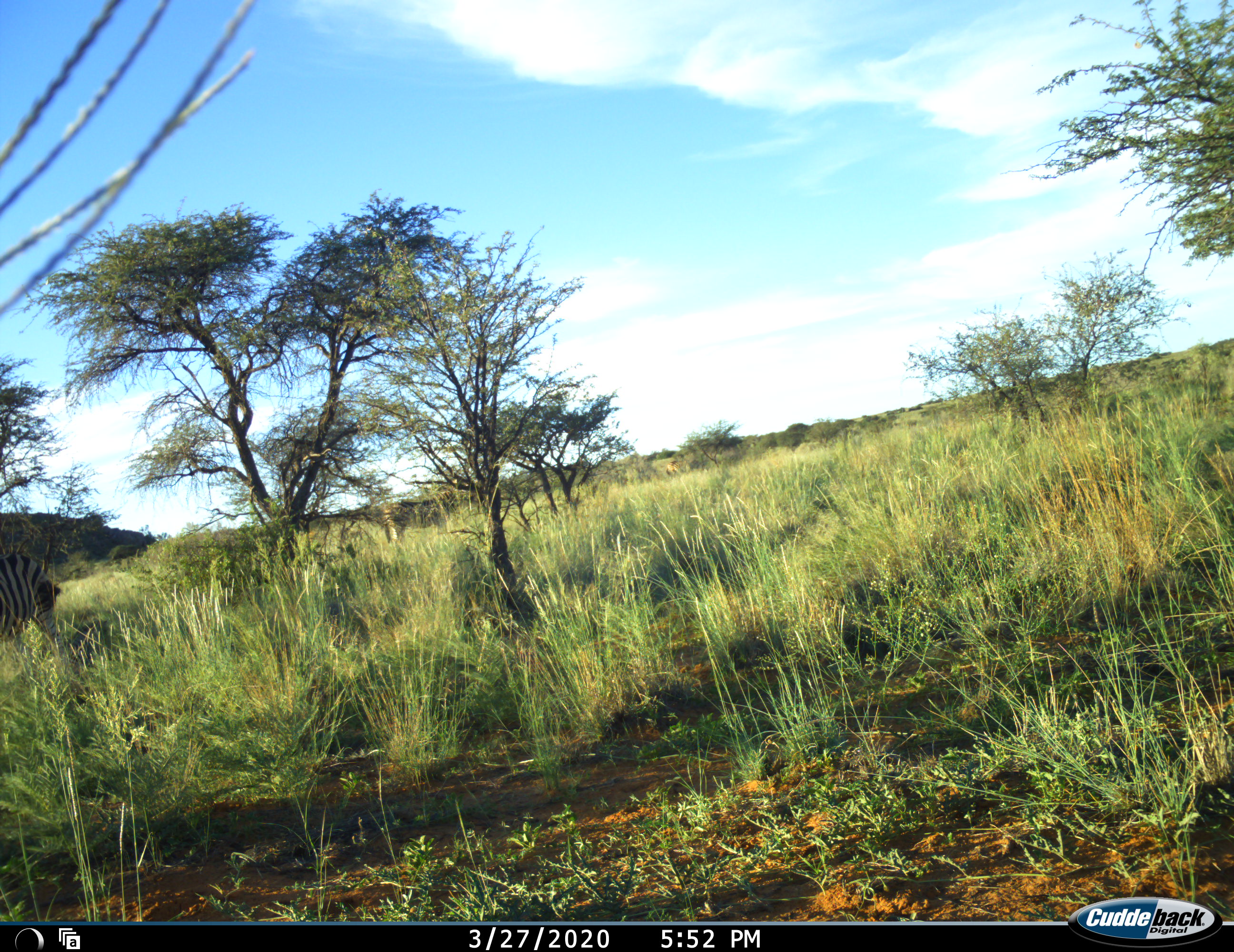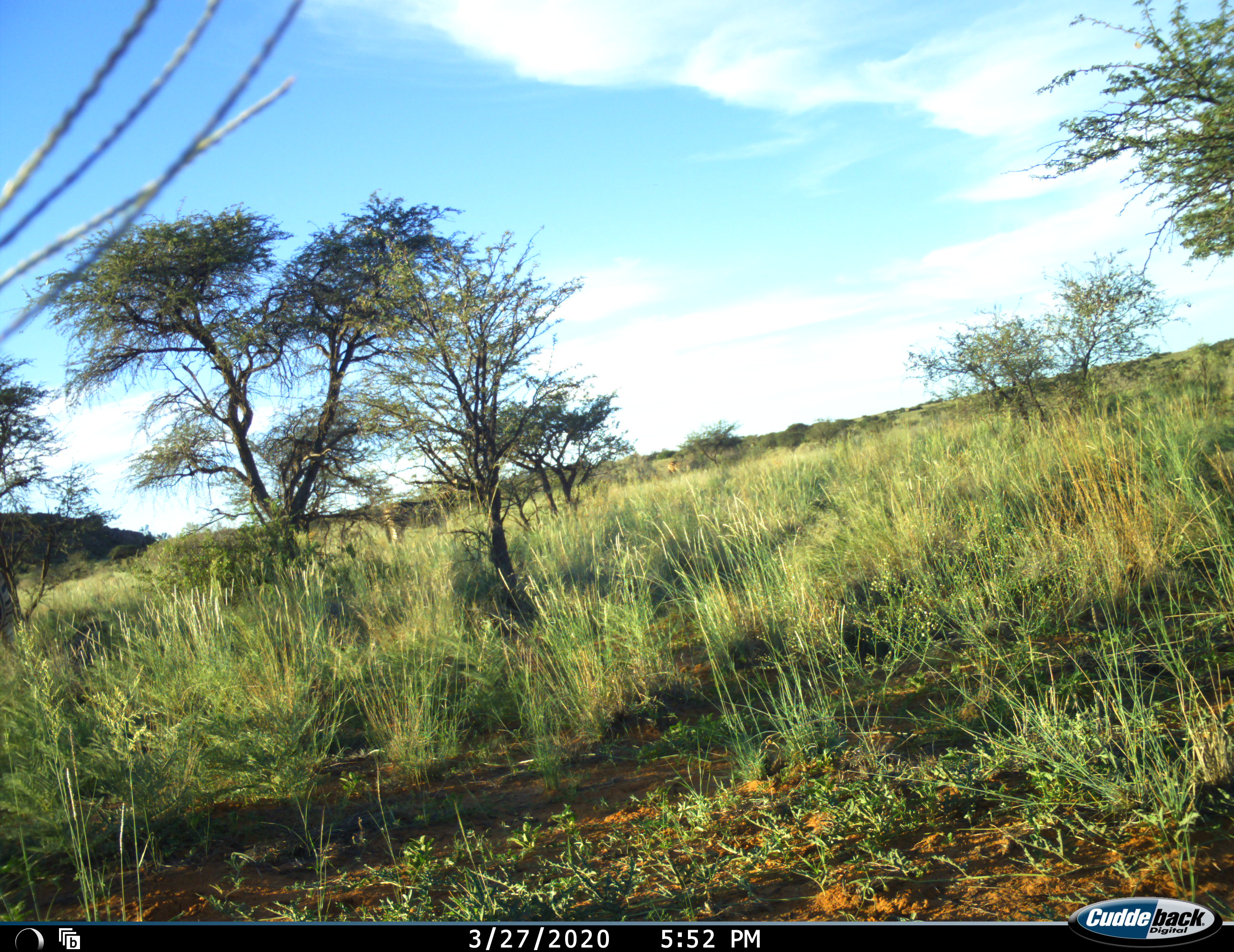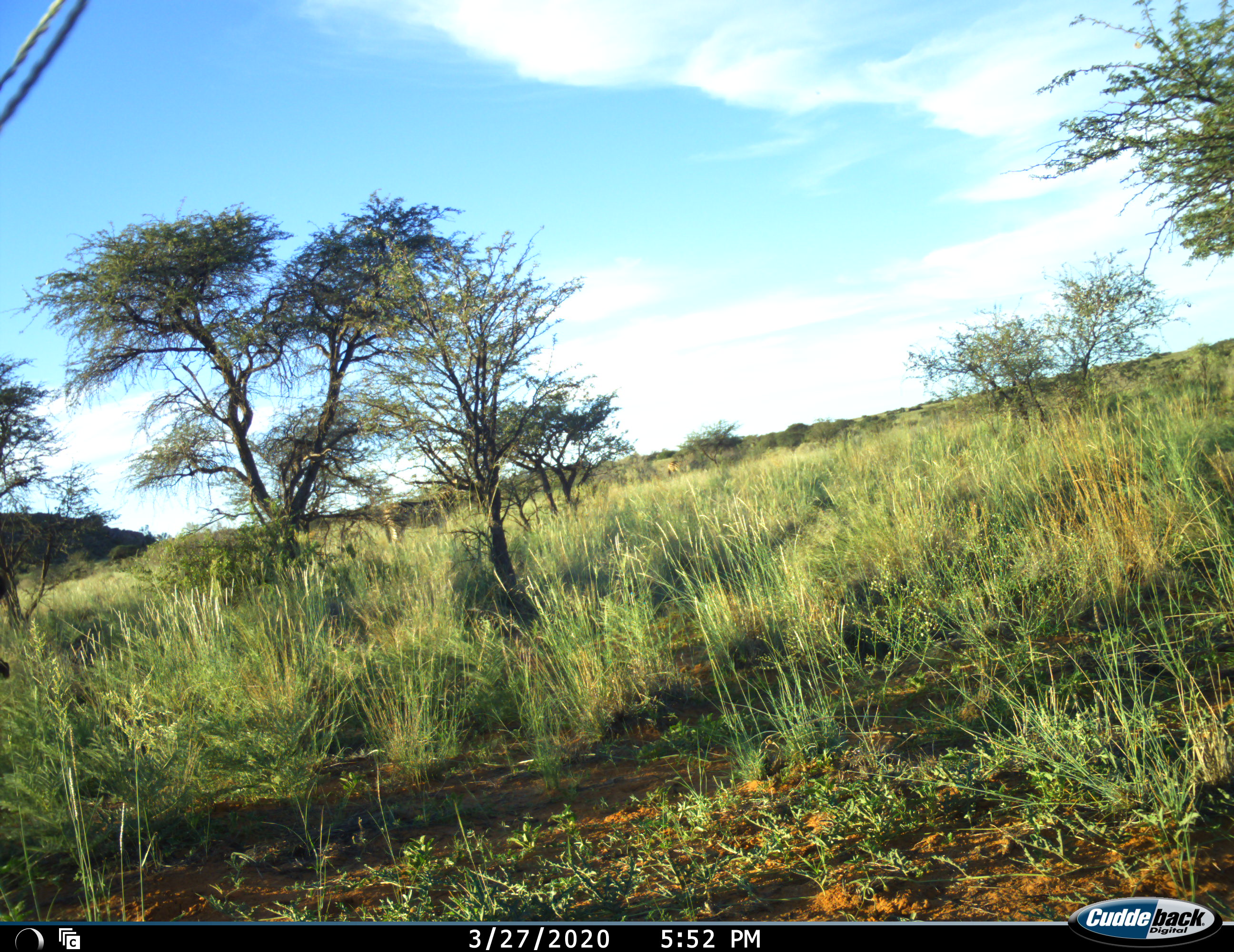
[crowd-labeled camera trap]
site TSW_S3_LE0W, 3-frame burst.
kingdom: Animalia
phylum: Chordata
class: Mammalia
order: Perissodactyla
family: Equidae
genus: Equus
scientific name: Equus quagga burchellii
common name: burchell's zebra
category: zebraburchells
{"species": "zebraburchells (burchell's zebra) (Equus quagga burchellii)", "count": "1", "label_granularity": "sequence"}